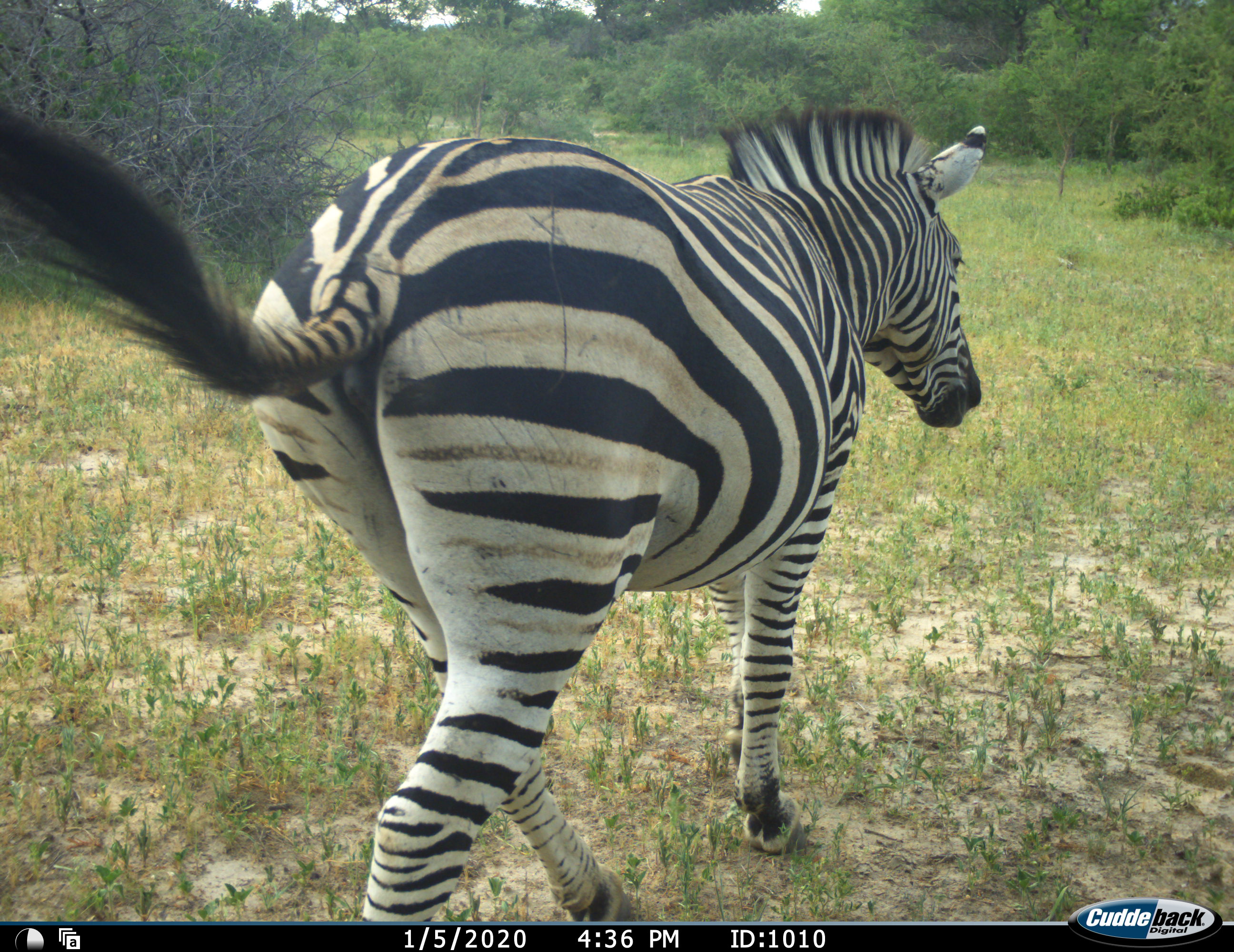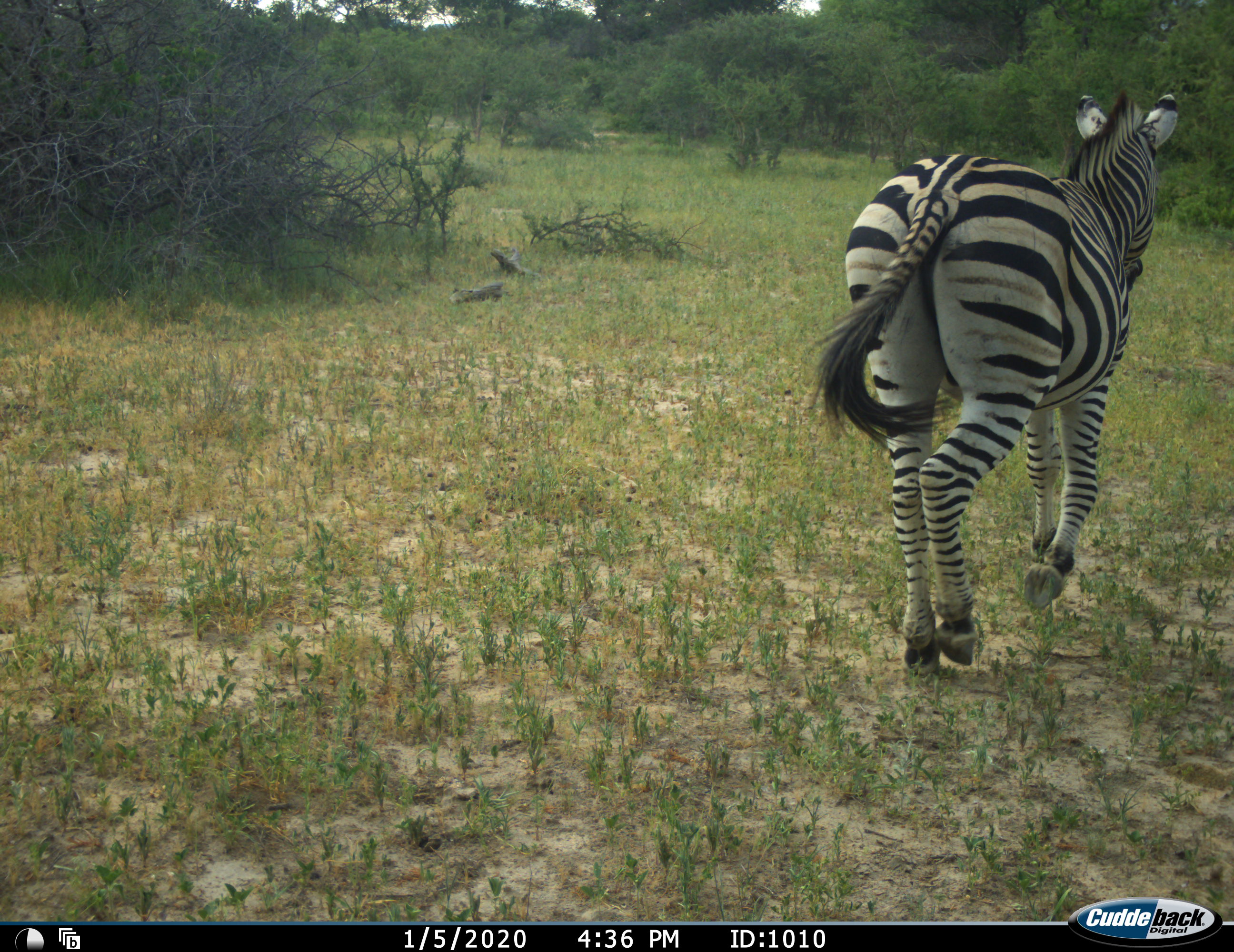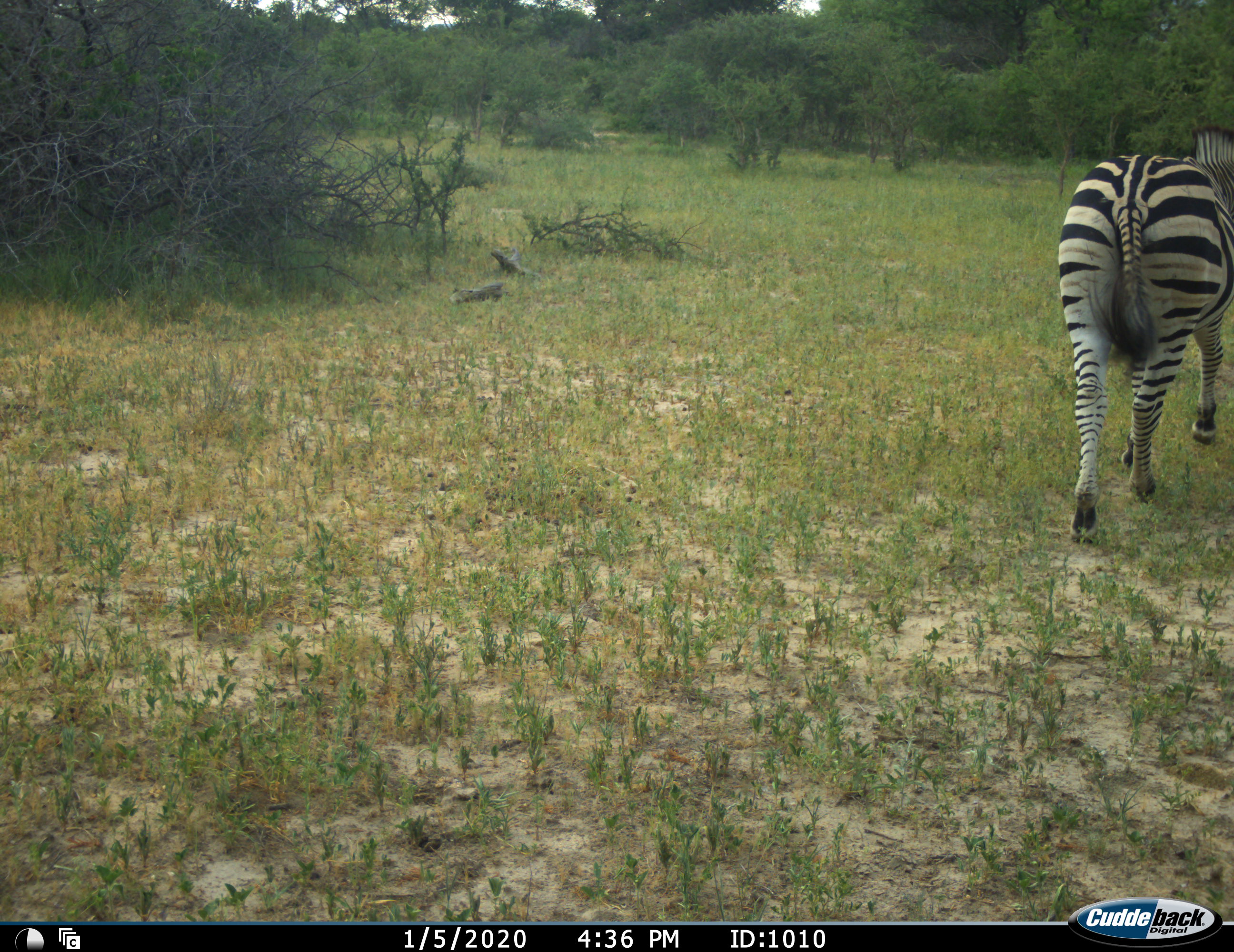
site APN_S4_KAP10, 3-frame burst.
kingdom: Animalia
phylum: Chordata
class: Mammalia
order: Perissodactyla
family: Equidae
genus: Equus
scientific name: Equus quagga burchellii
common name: burchell's zebra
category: zebraburchells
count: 1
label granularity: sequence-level